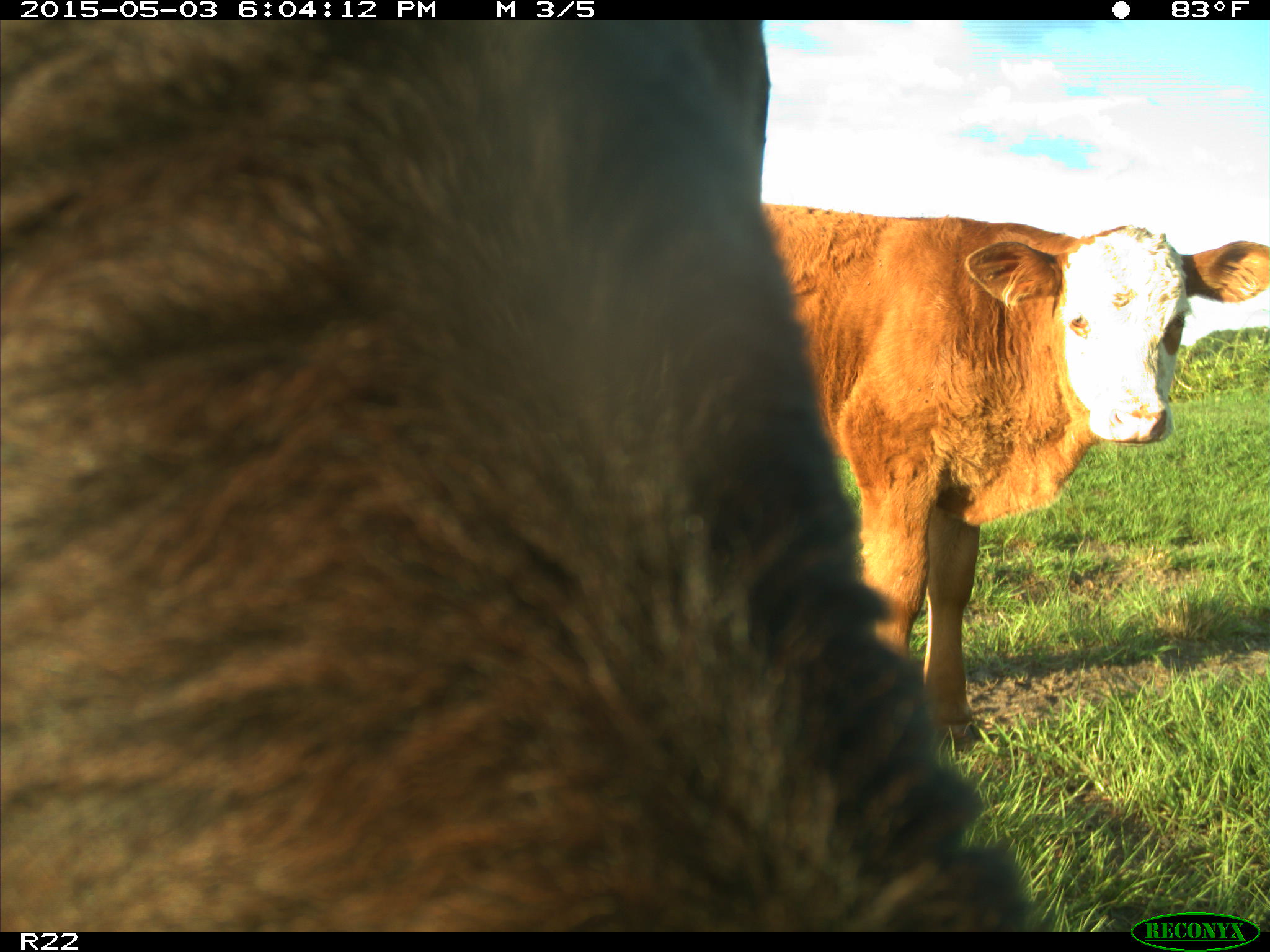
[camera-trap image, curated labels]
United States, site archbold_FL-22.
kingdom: Animalia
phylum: Chordata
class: Mammalia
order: Artiodactyla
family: Bovidae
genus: Bos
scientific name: Bos taurus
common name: domestic cow